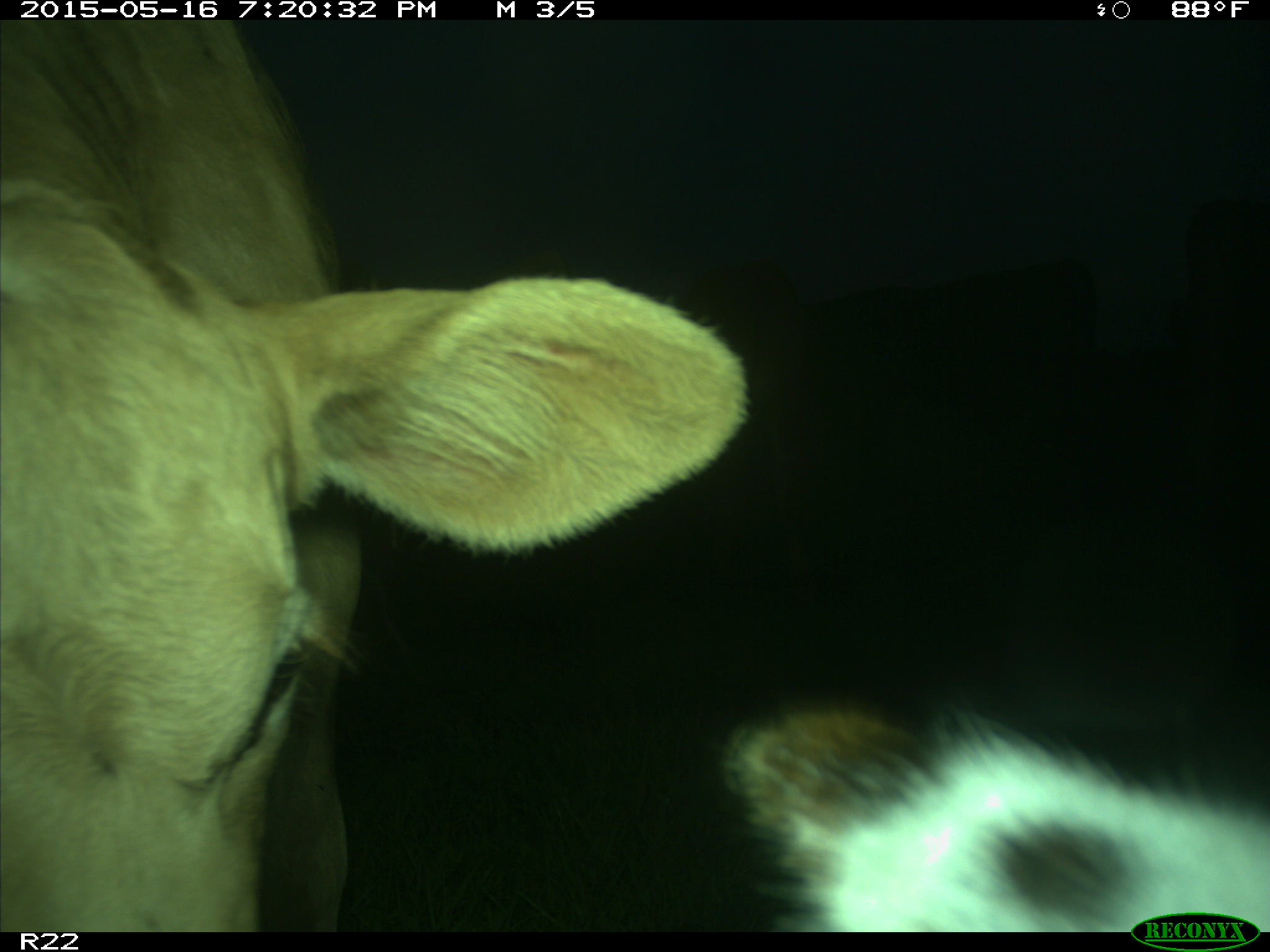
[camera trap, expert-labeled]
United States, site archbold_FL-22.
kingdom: Animalia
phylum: Chordata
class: Mammalia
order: Artiodactyla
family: Bovidae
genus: Bos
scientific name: Bos taurus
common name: domestic cow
Bos taurus (domestic cow).